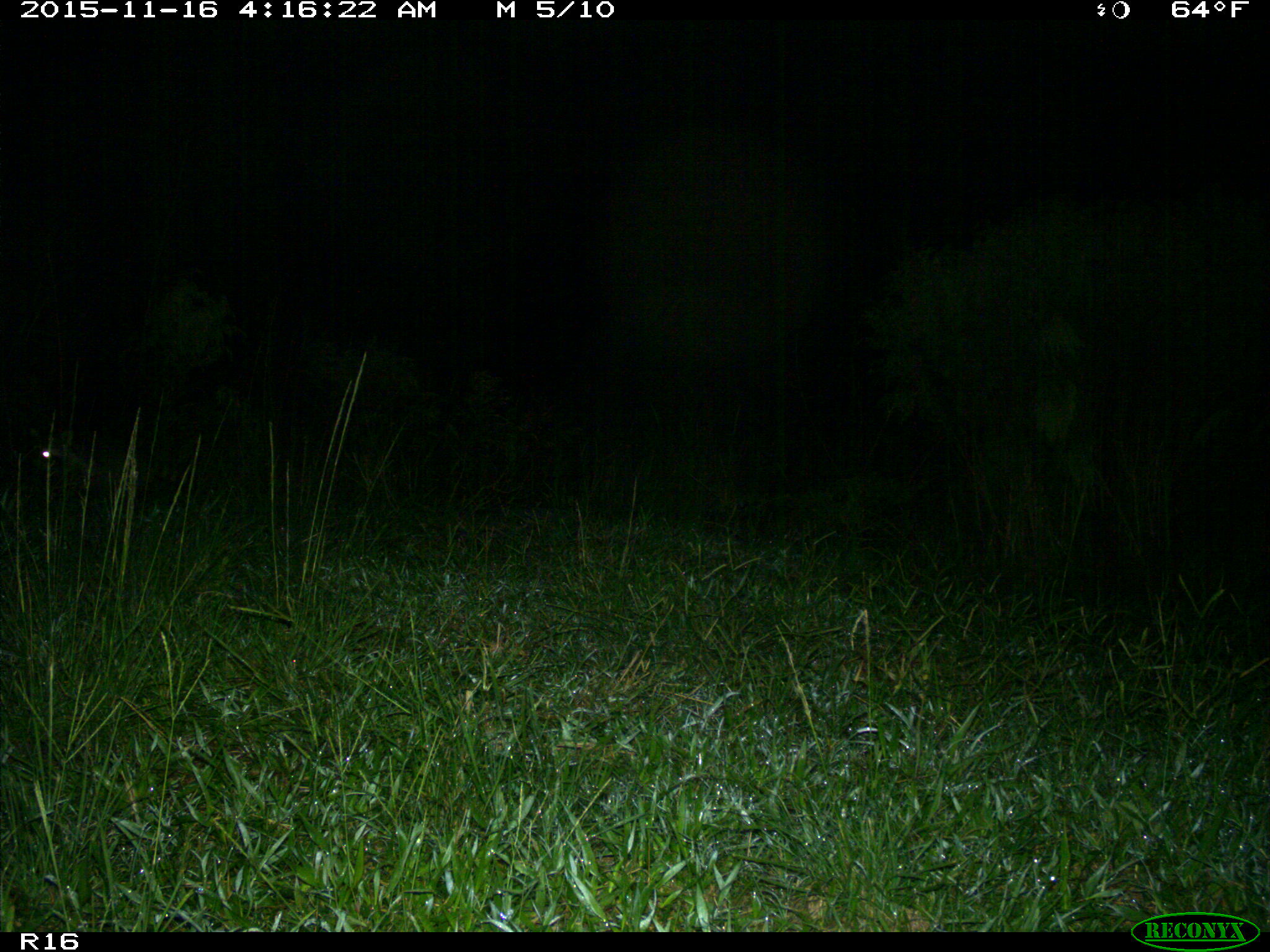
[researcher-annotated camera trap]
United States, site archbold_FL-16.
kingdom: Animalia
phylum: Chordata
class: Mammalia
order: Carnivora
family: Procyonidae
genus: Procyon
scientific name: Procyon lotor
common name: common raccoon